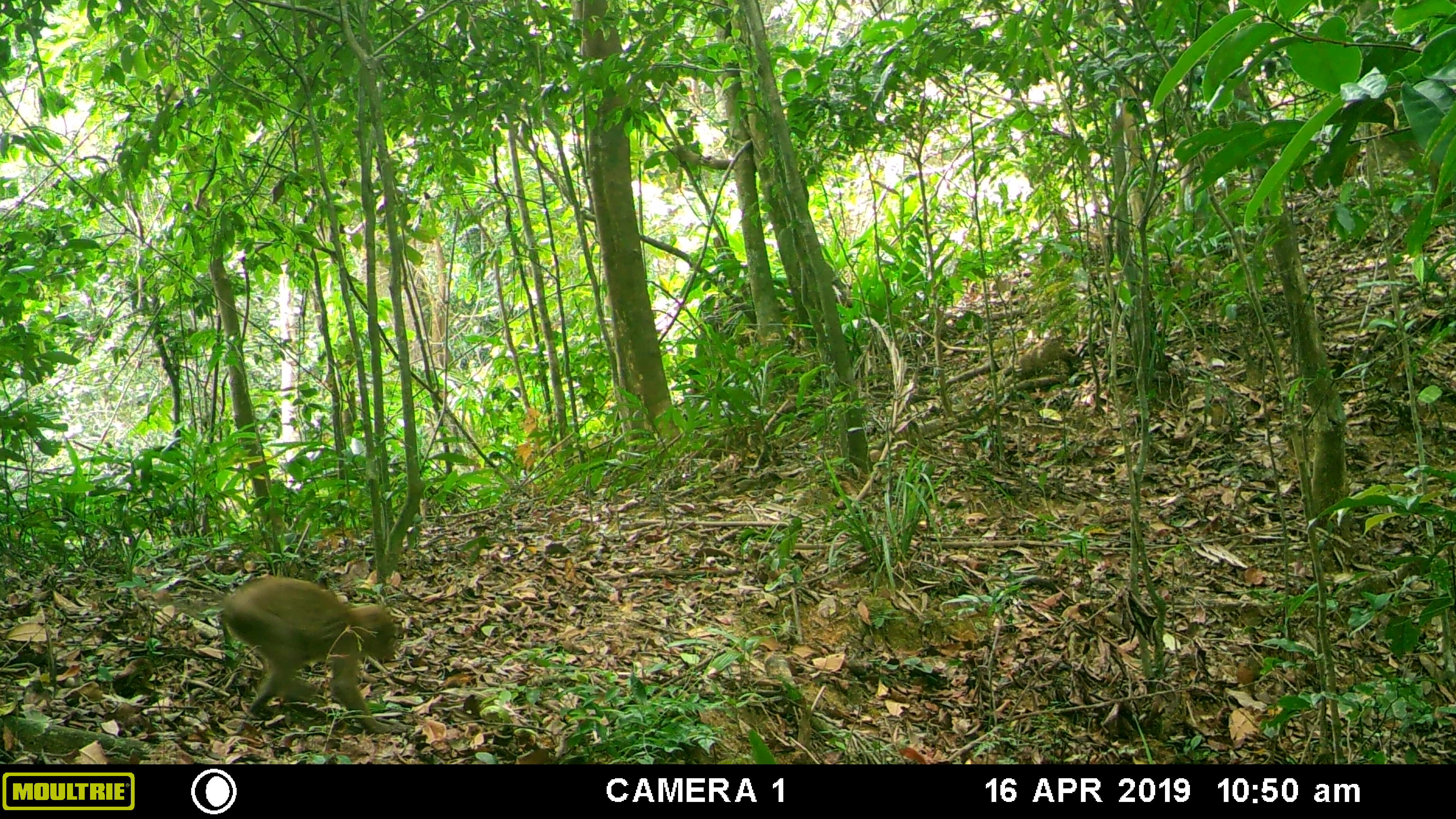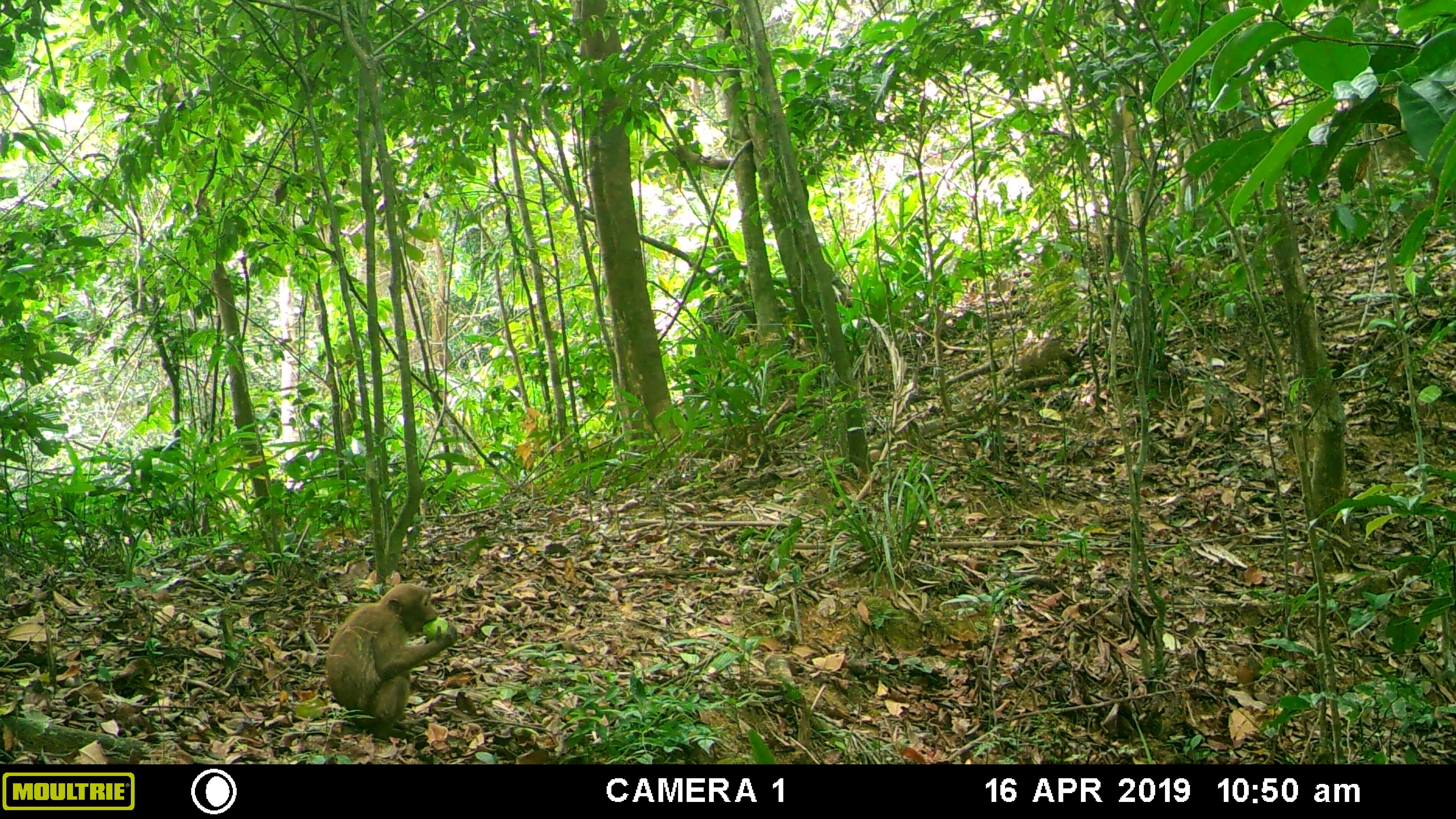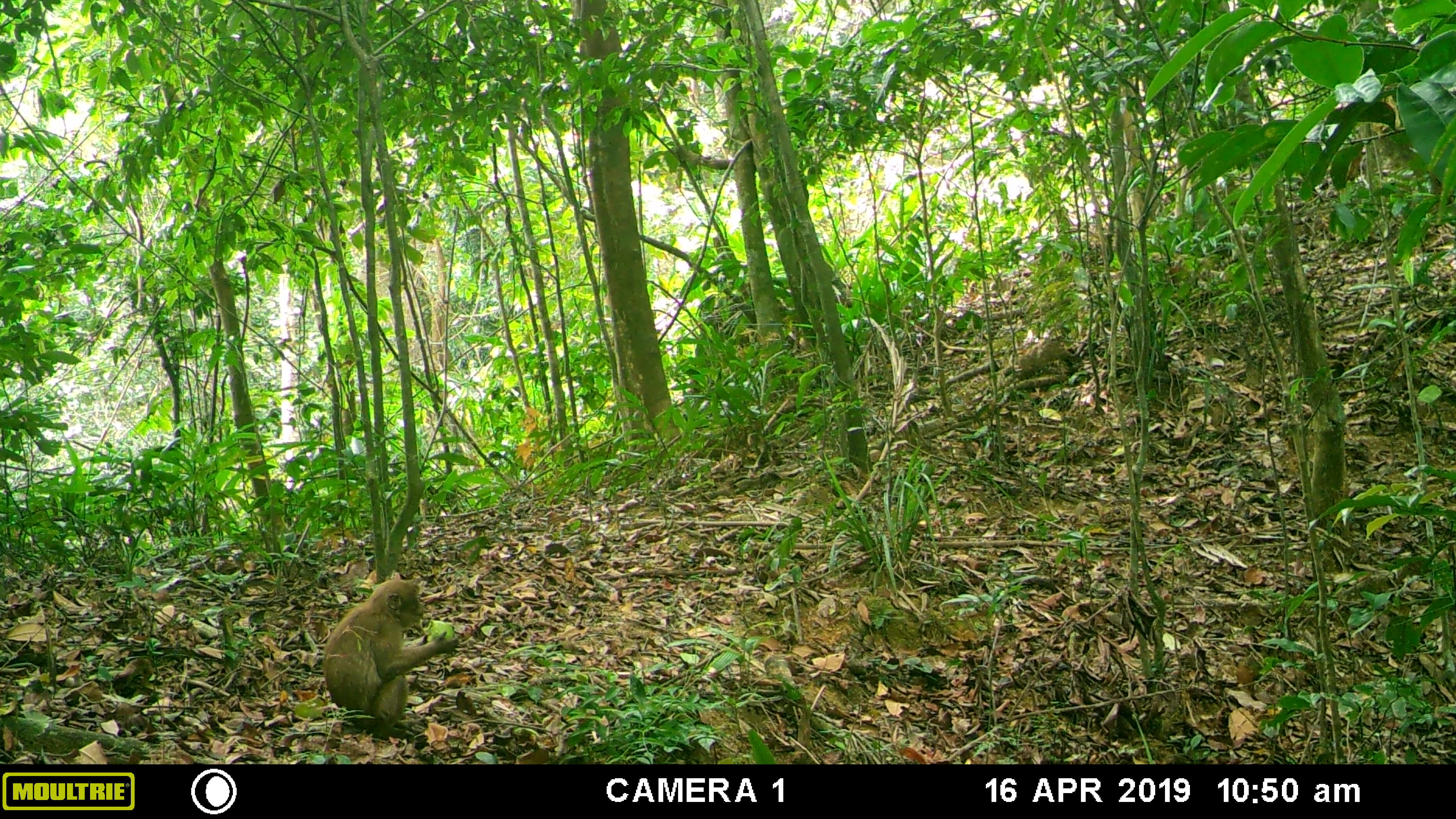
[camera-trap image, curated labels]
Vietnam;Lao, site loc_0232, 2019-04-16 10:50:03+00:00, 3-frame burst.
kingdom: Animalia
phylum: Chordata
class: Mammalia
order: Primates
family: Cercopithecidae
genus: Macaca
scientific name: Macaca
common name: macaques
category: assam or rhesus macaque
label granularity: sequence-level